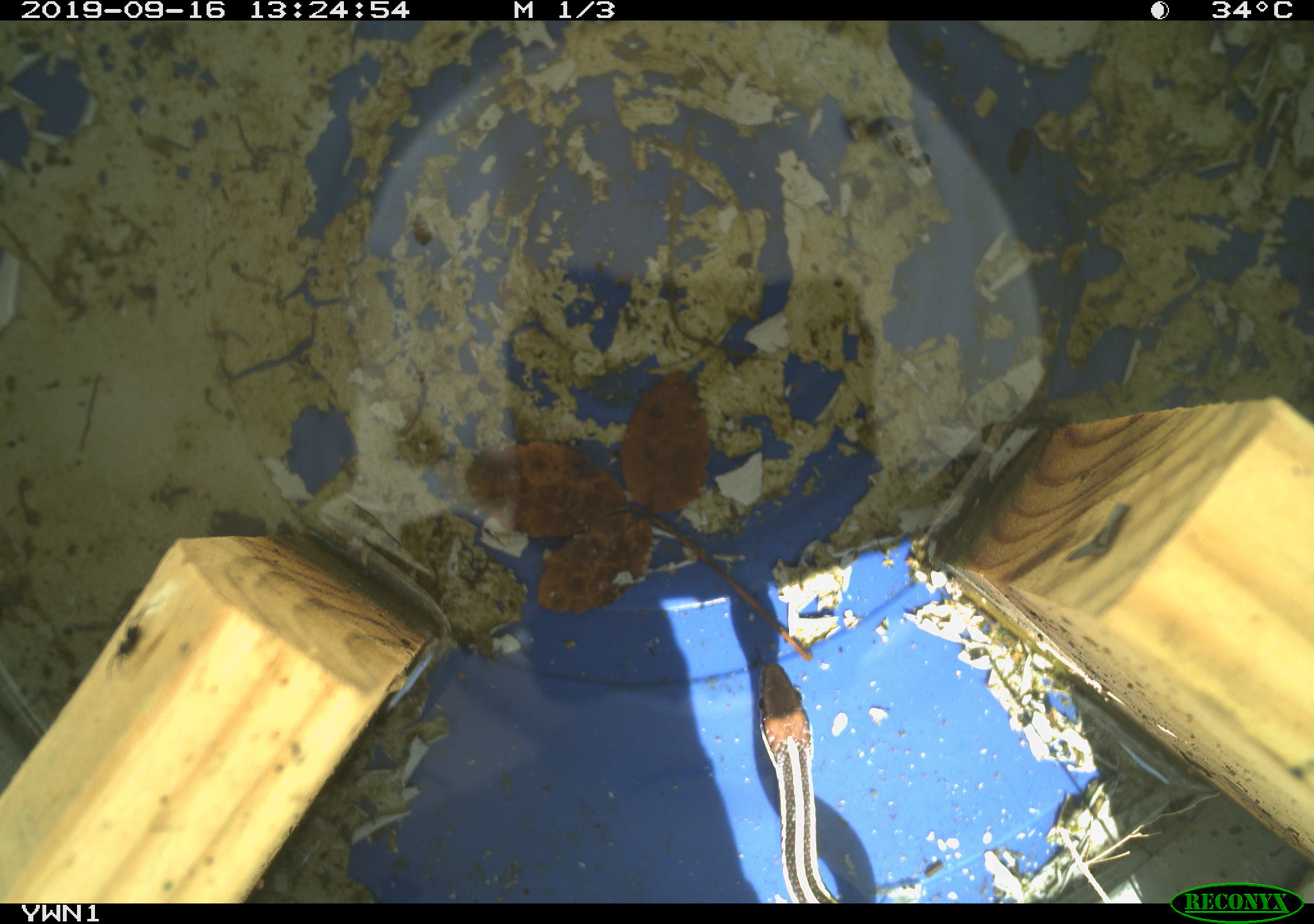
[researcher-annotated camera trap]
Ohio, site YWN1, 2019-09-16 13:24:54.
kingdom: Animalia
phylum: Chordata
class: Reptilia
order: Squamata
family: Colubridae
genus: Thamnophis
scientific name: Thamnophis sirtalis sirtalis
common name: eastern gartersnake